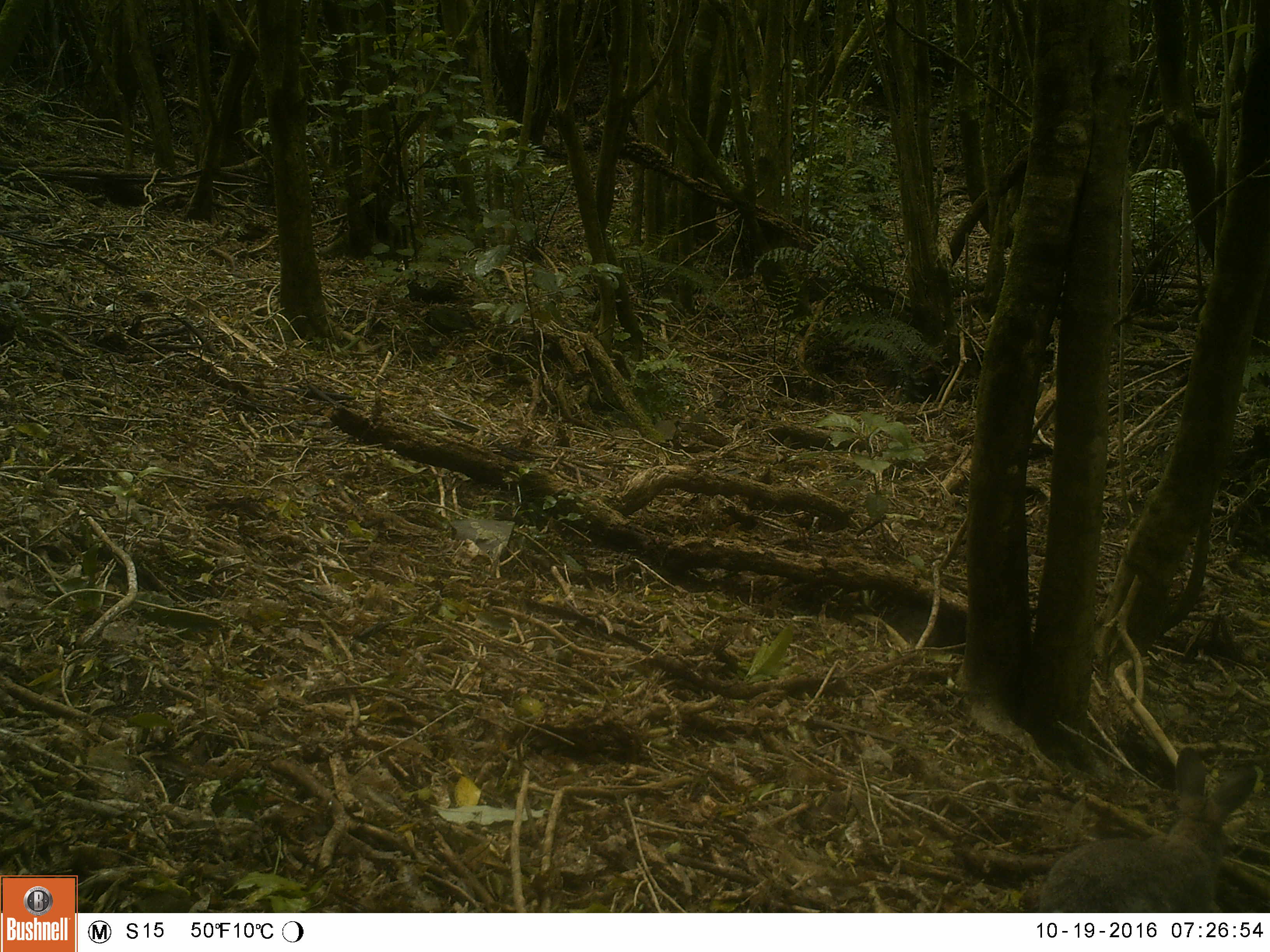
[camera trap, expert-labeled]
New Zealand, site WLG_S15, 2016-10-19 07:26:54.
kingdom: Animalia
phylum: Chordata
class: Mammalia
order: Lagomorpha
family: Leporidae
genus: Oryctolagus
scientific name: Oryctolagus cuniculus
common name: european rabbit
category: rabbit